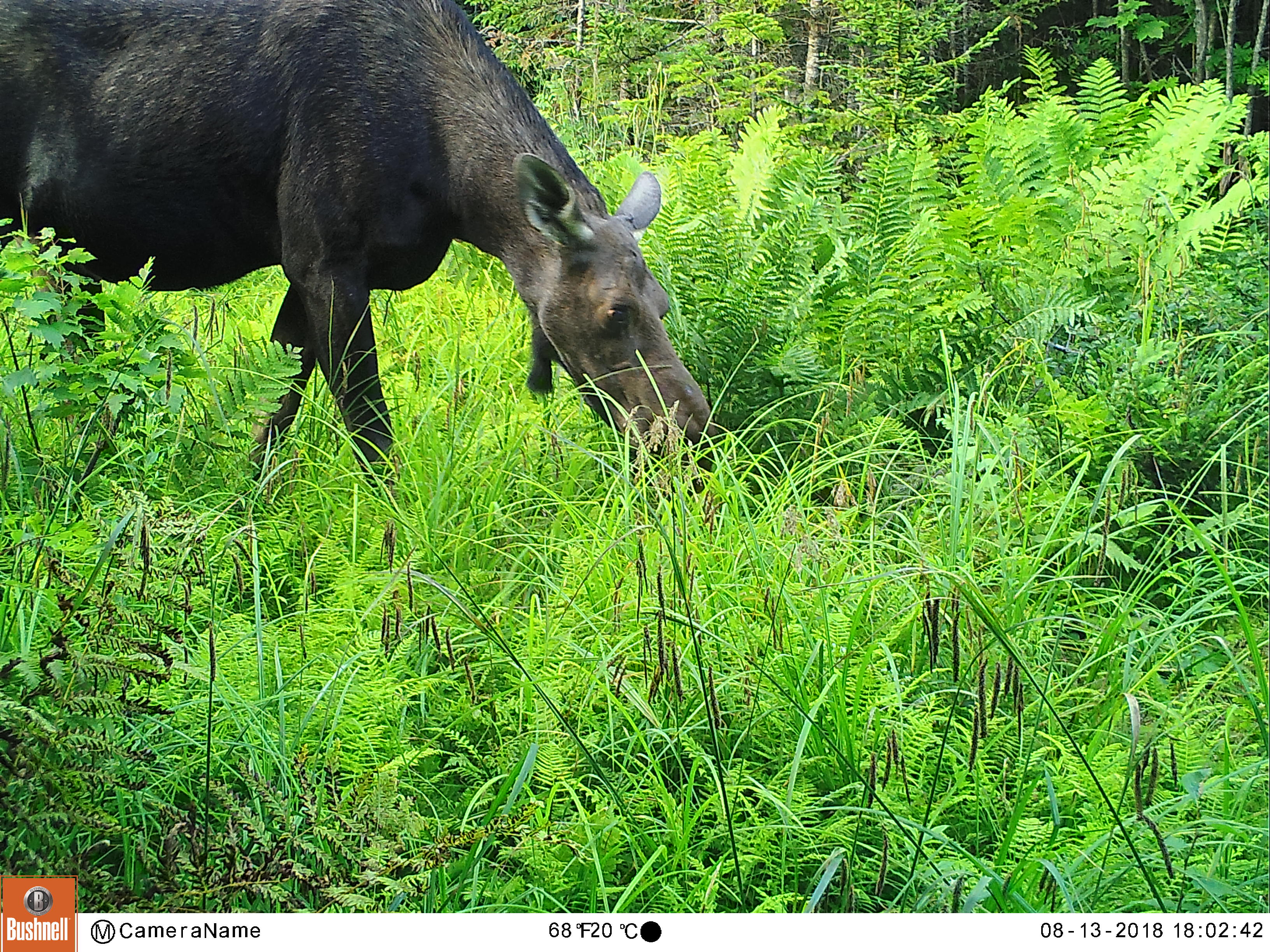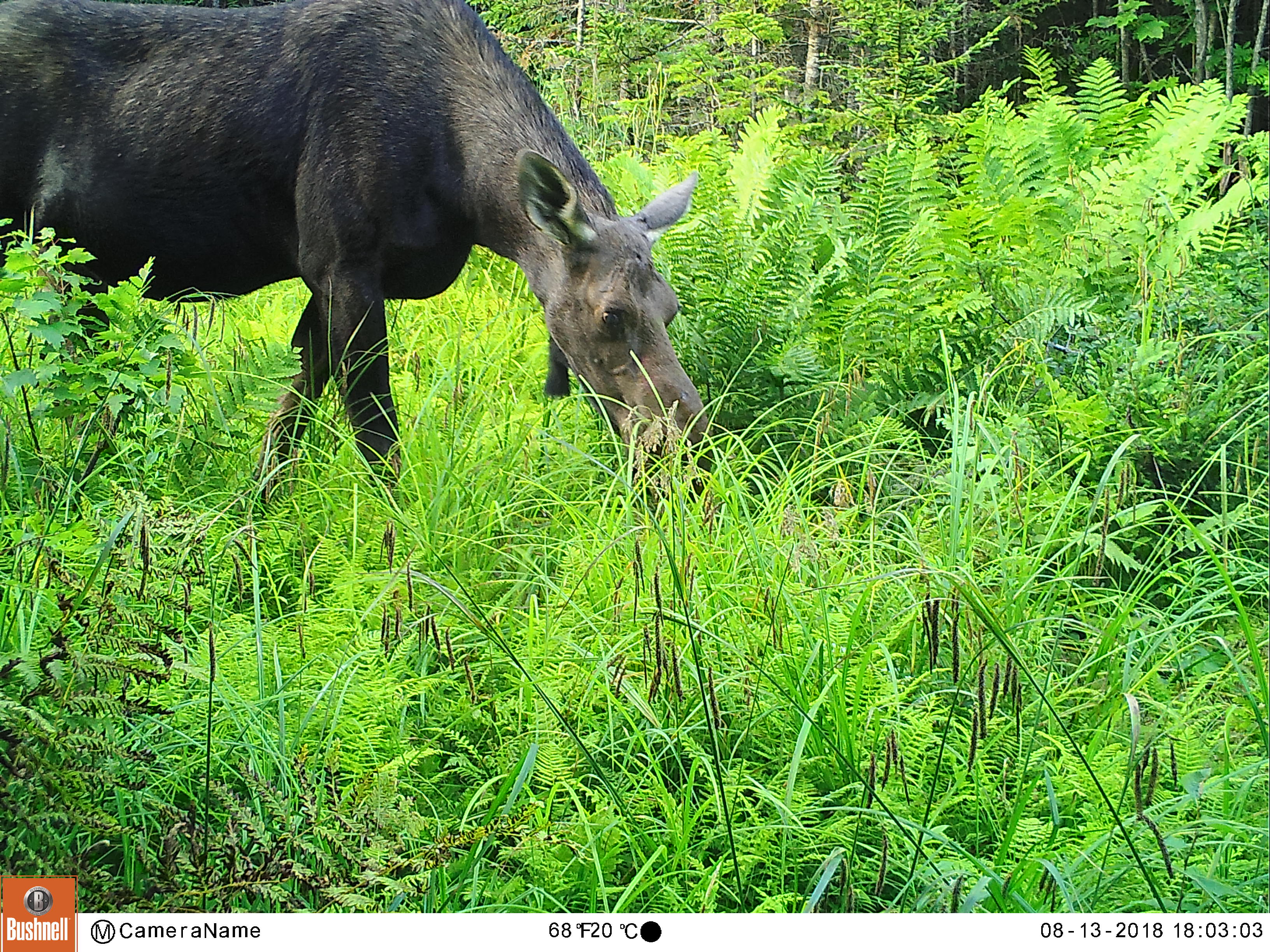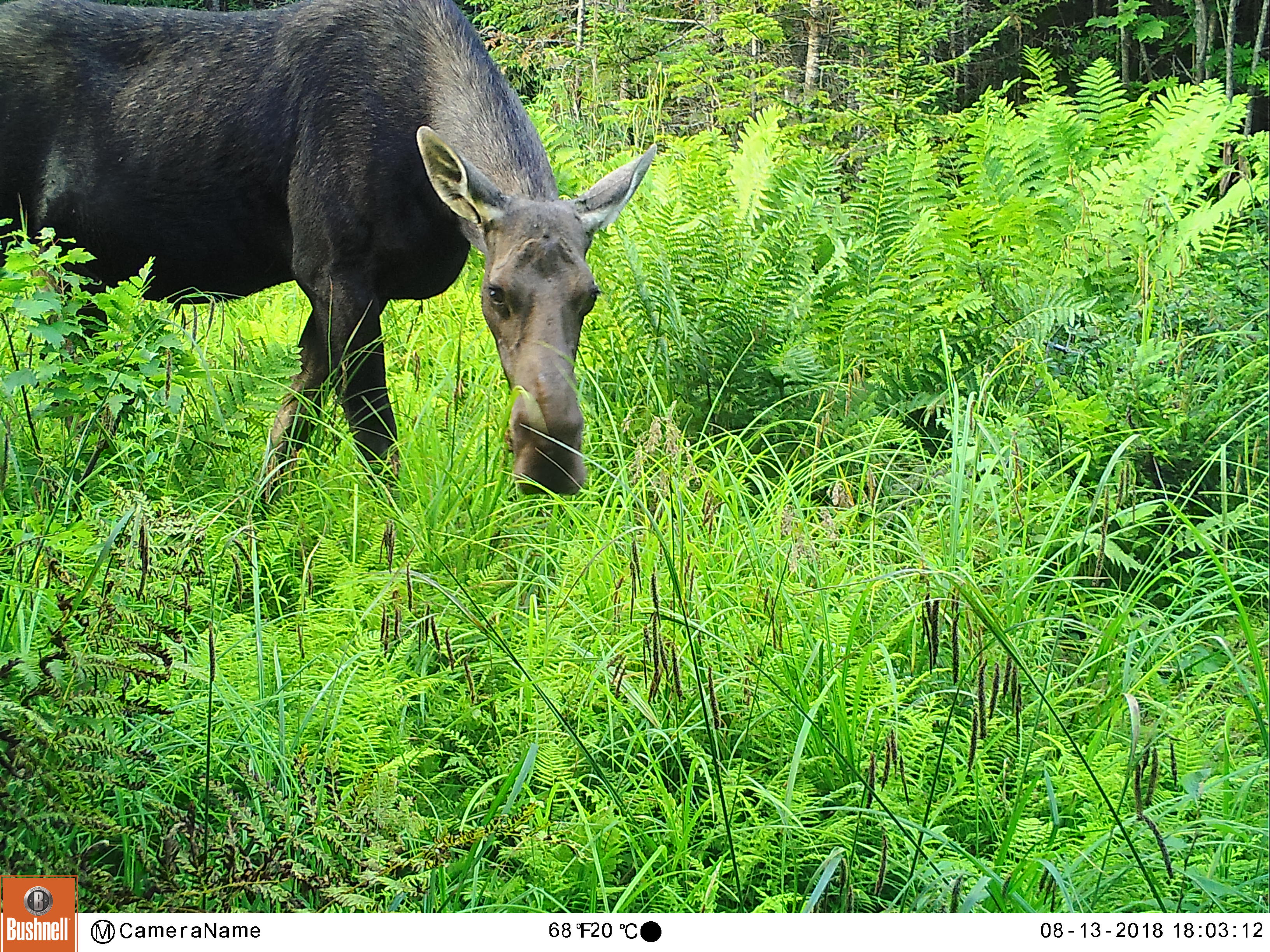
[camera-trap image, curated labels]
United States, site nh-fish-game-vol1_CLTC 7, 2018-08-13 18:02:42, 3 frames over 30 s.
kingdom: Animalia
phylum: Chordata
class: Mammalia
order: Artiodactyla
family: Cervidae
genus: Alces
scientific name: Alces alces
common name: moose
Moose (Alces alces).